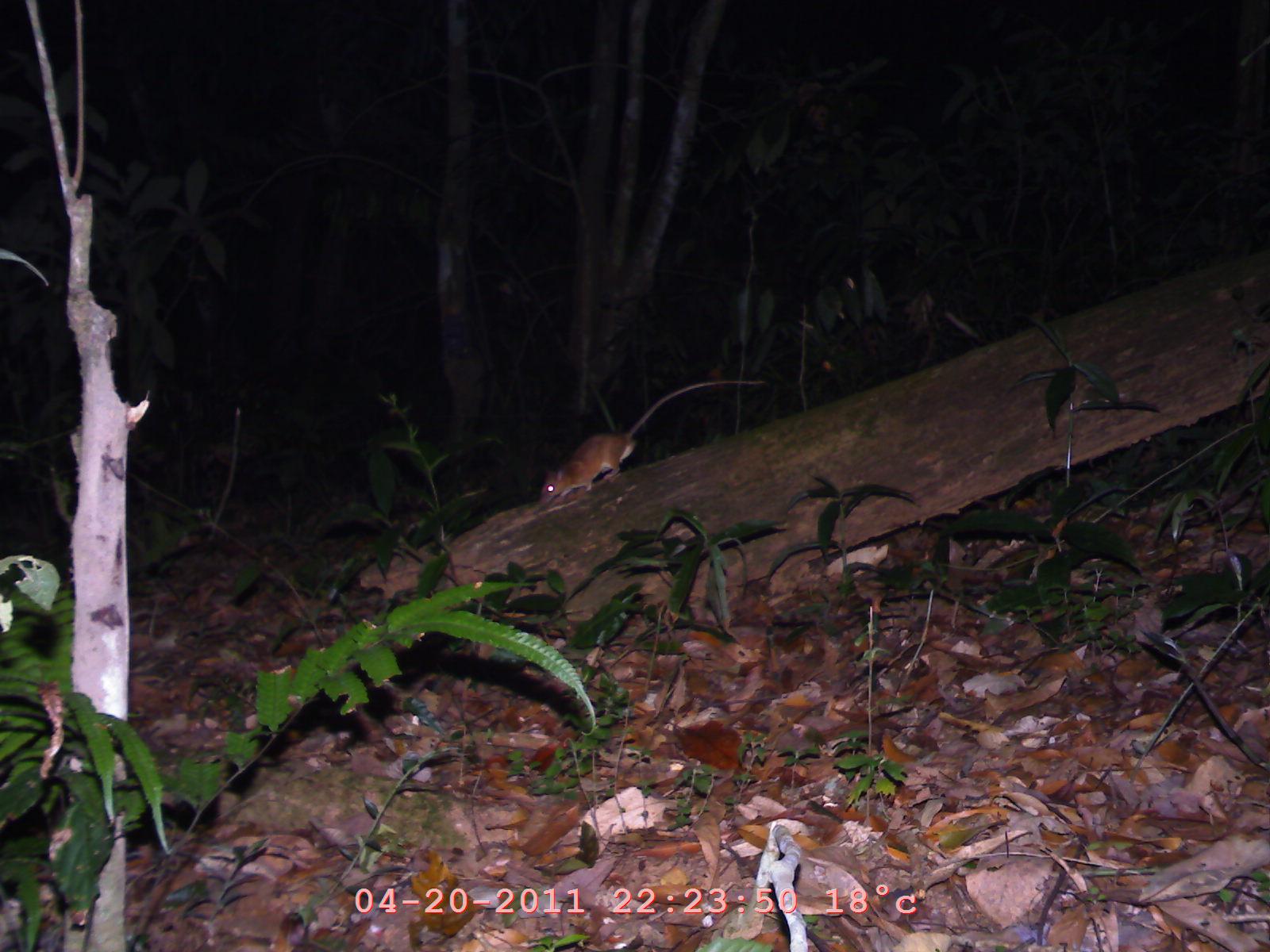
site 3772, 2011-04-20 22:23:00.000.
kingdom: Animalia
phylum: Chordata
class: Mammalia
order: Rodentia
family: Muridae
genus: Rattus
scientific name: Rattus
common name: rodent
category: unknown rat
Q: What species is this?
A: Unknown rat (rodent) (Rattus).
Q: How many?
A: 1.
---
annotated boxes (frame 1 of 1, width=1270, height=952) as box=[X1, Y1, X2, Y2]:
unknown rat: box=[540, 381, 764, 501]